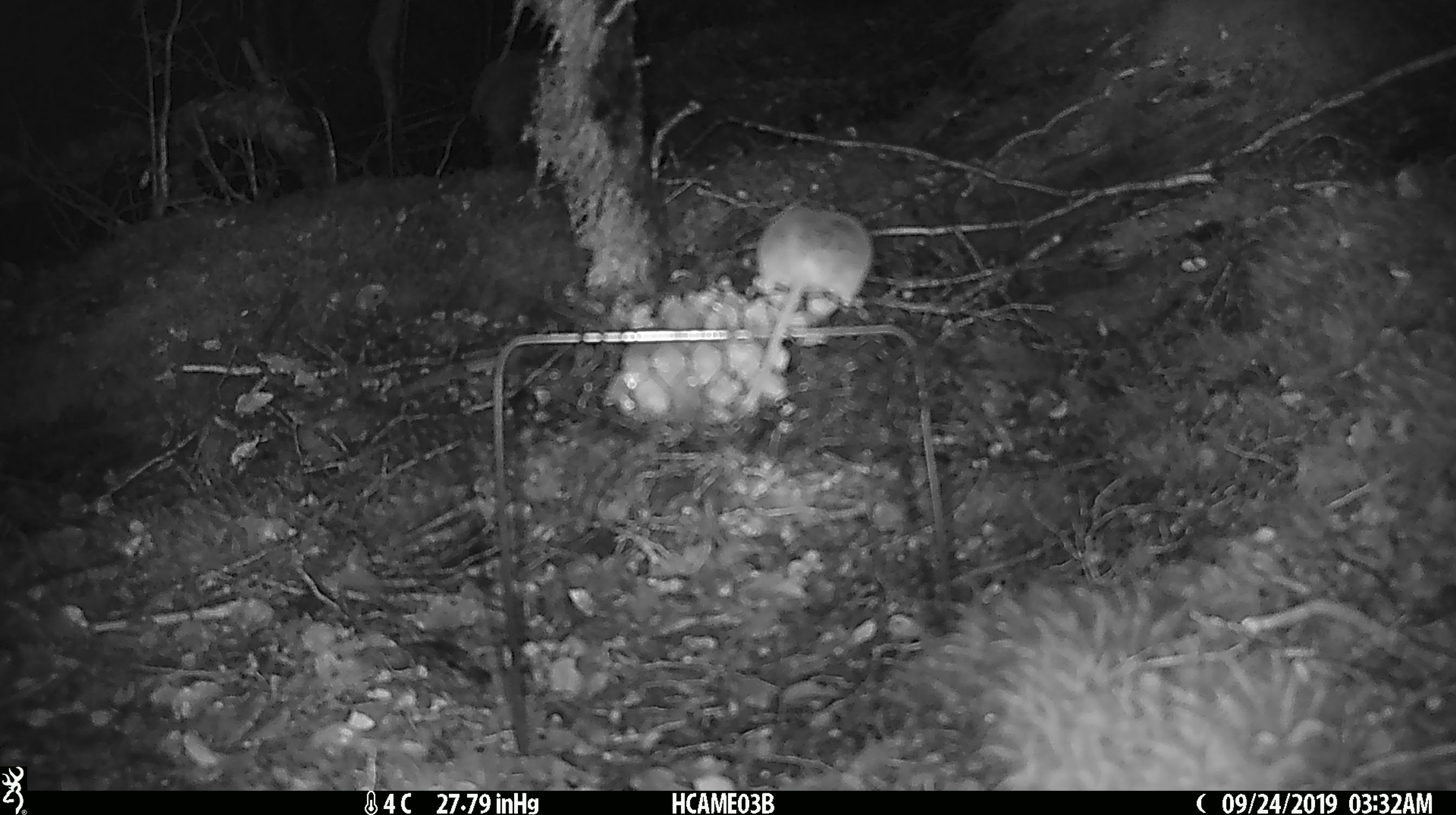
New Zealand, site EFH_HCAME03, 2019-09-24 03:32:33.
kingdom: Animalia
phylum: Chordata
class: Mammalia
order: Rodentia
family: Muridae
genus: Mus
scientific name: Mus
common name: mouse